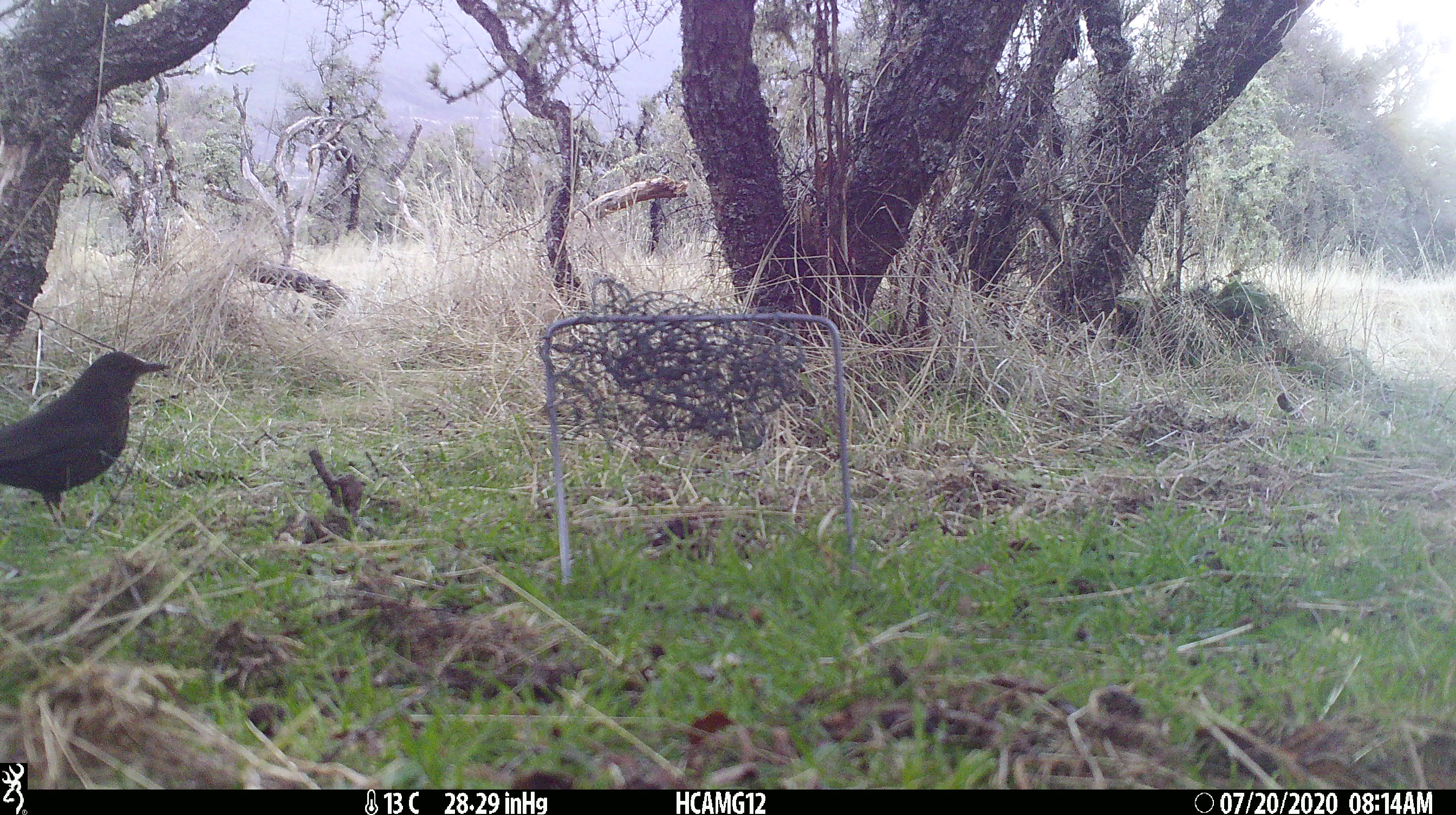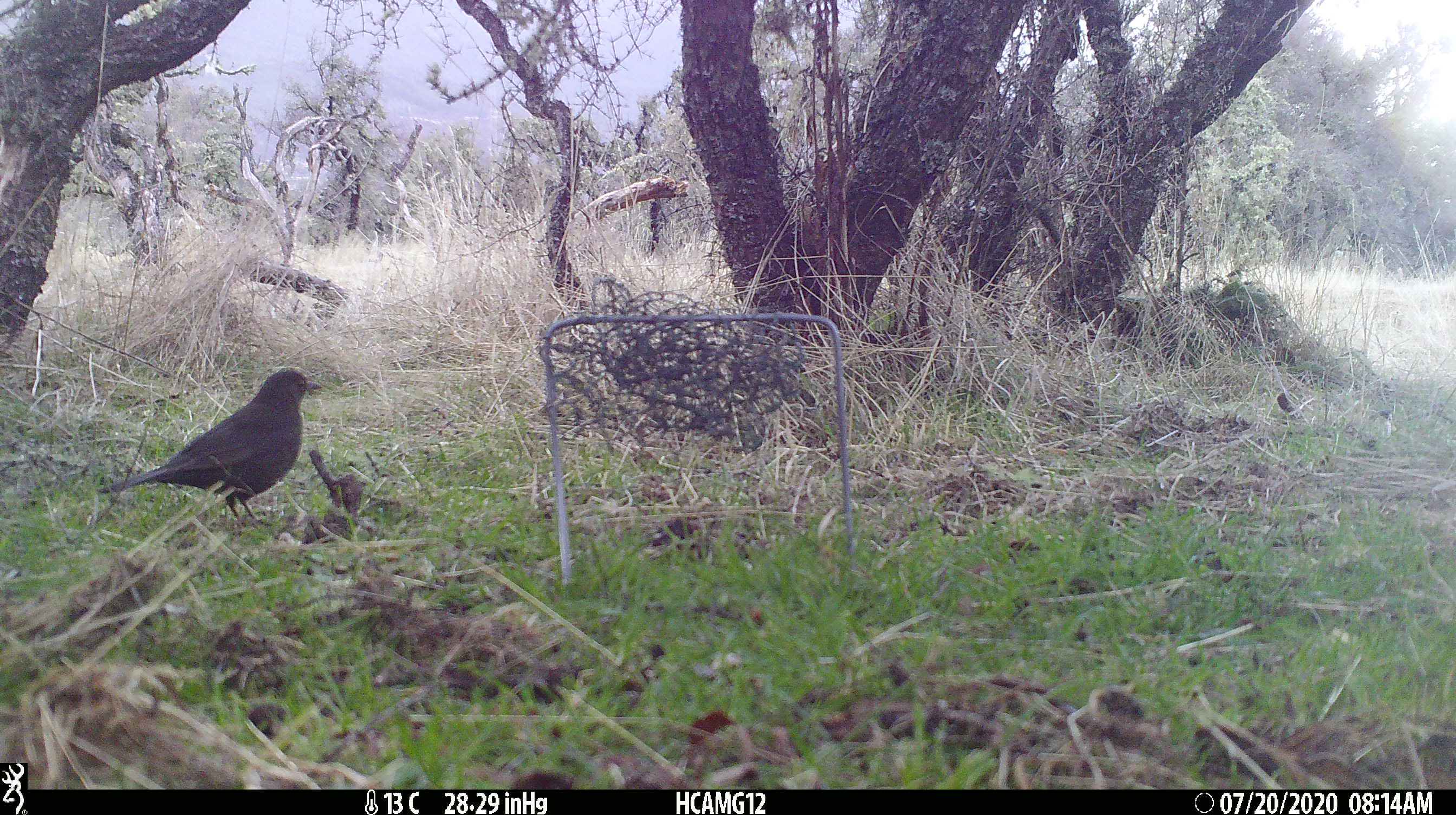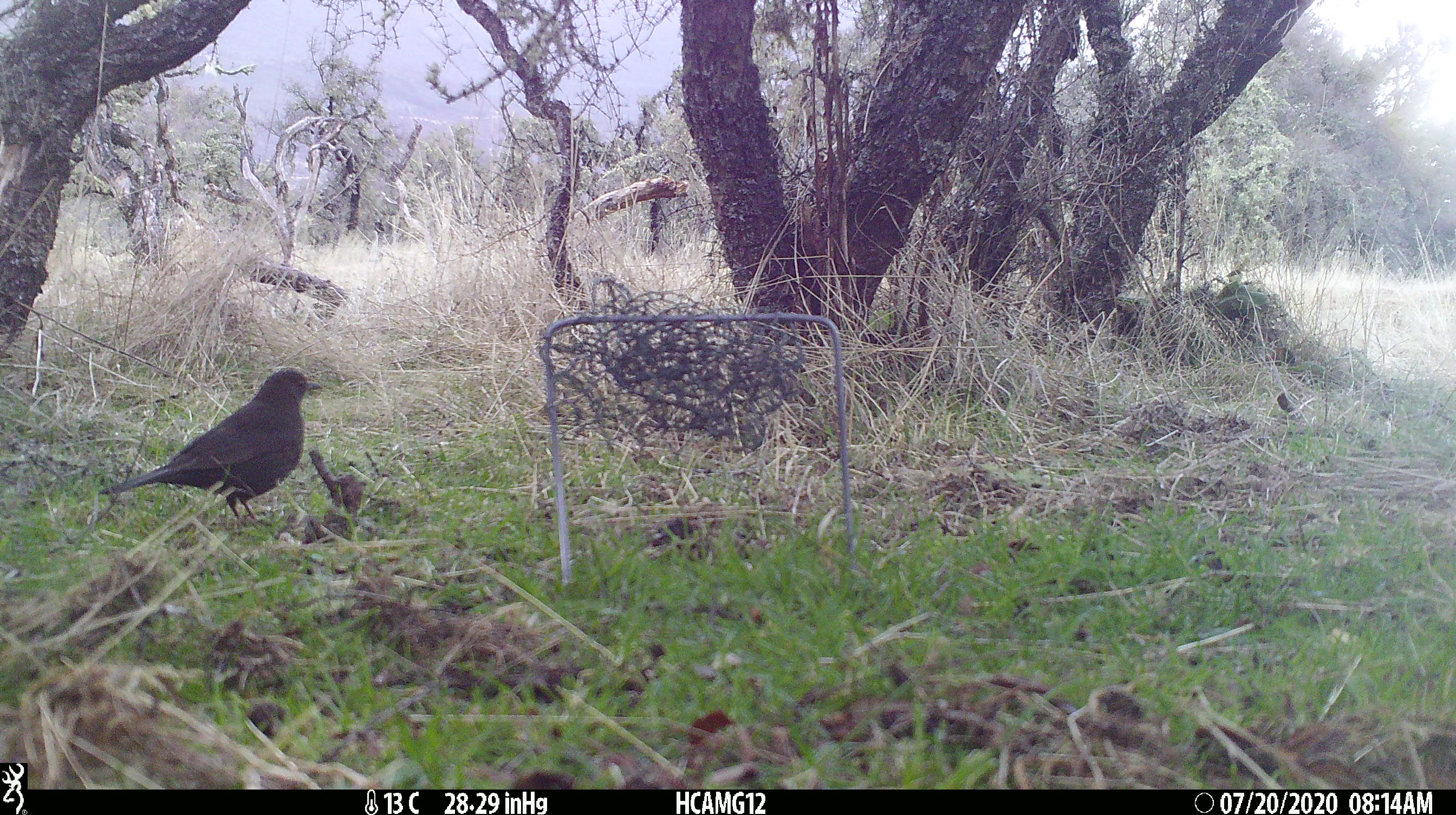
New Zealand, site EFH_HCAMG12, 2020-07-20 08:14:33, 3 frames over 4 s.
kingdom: Animalia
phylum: Chordata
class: Aves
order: Passeriformes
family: Turdidae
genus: Turdus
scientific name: Turdus merula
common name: eurasian blackbird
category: blackbird